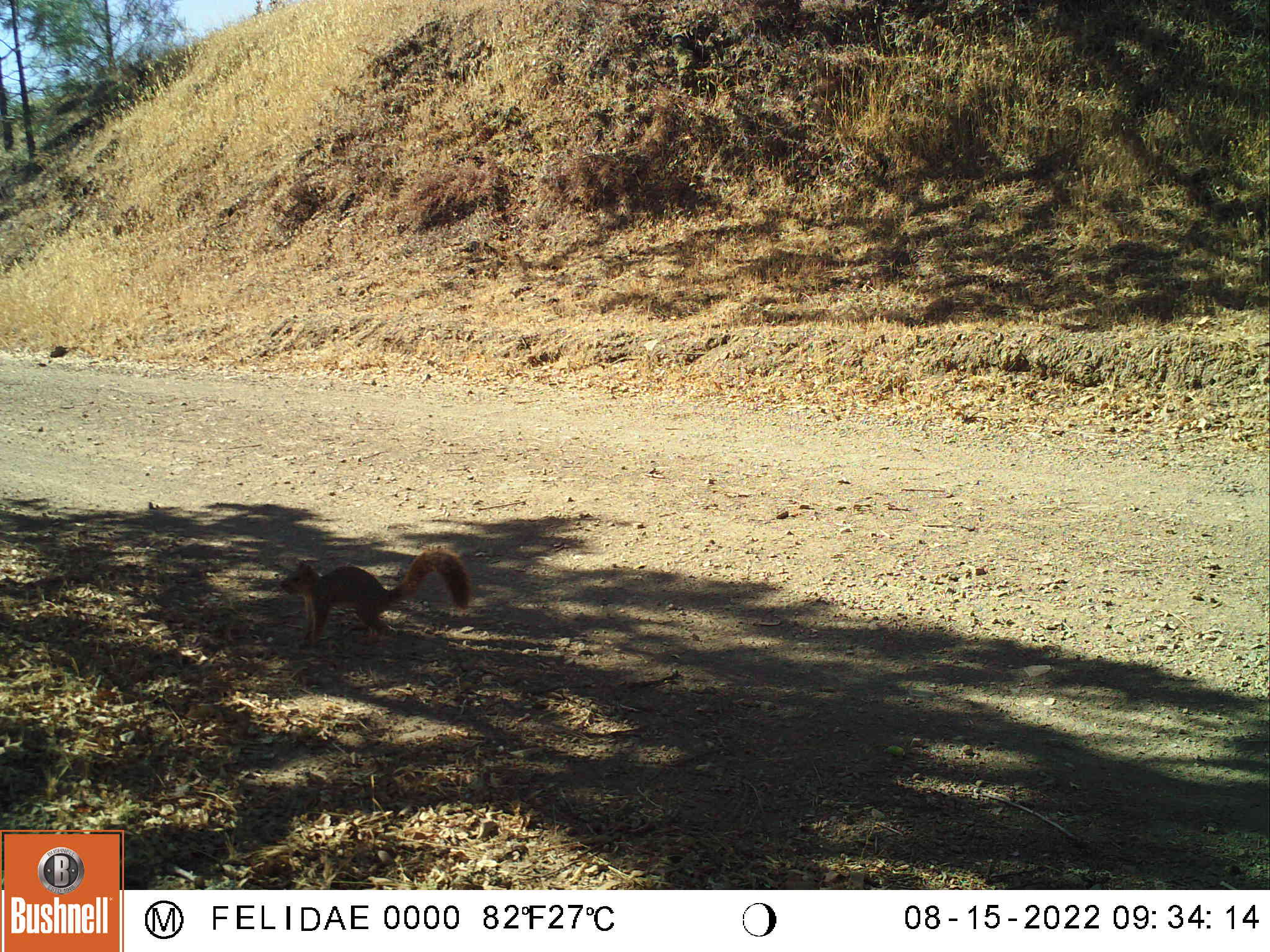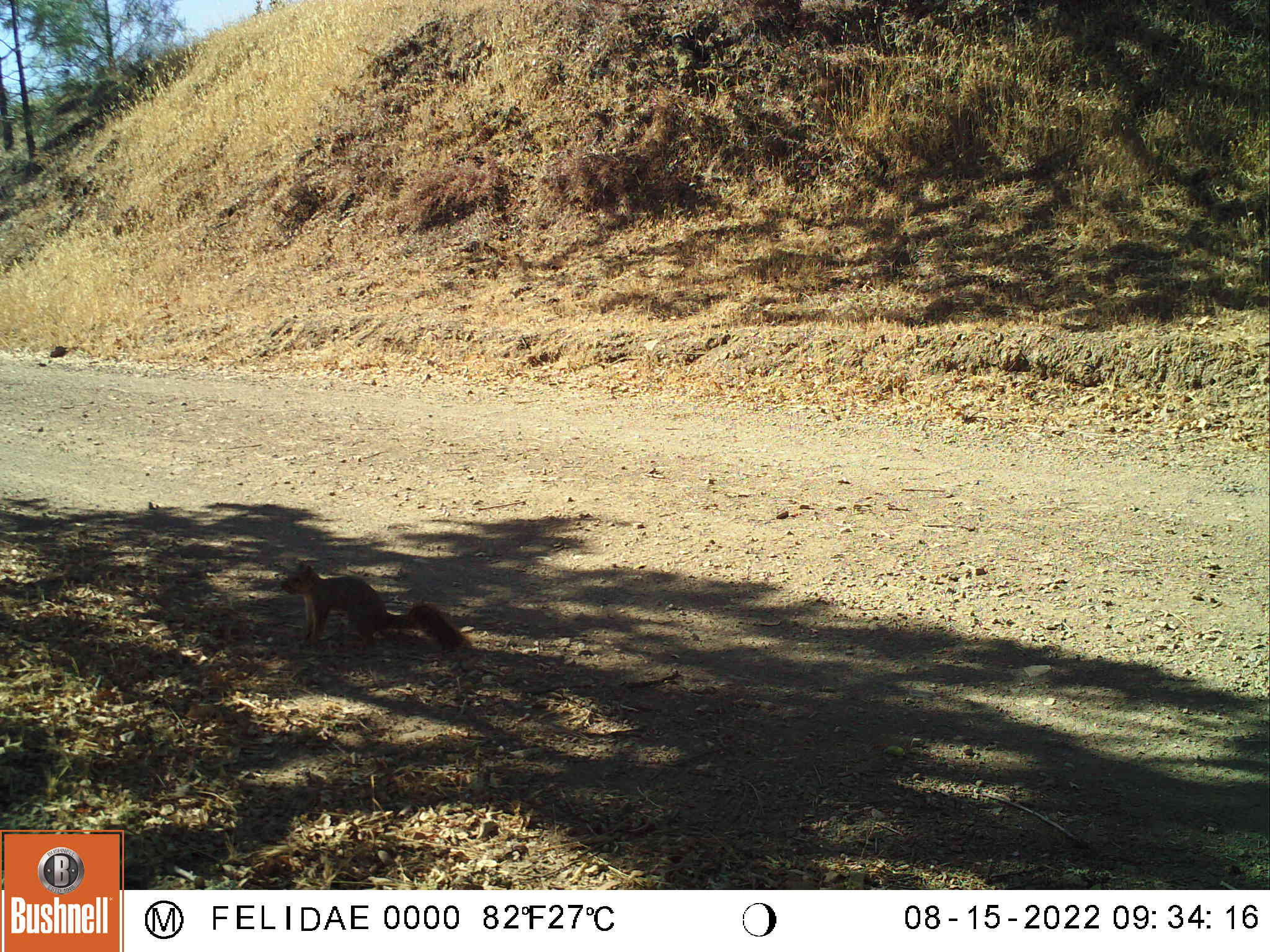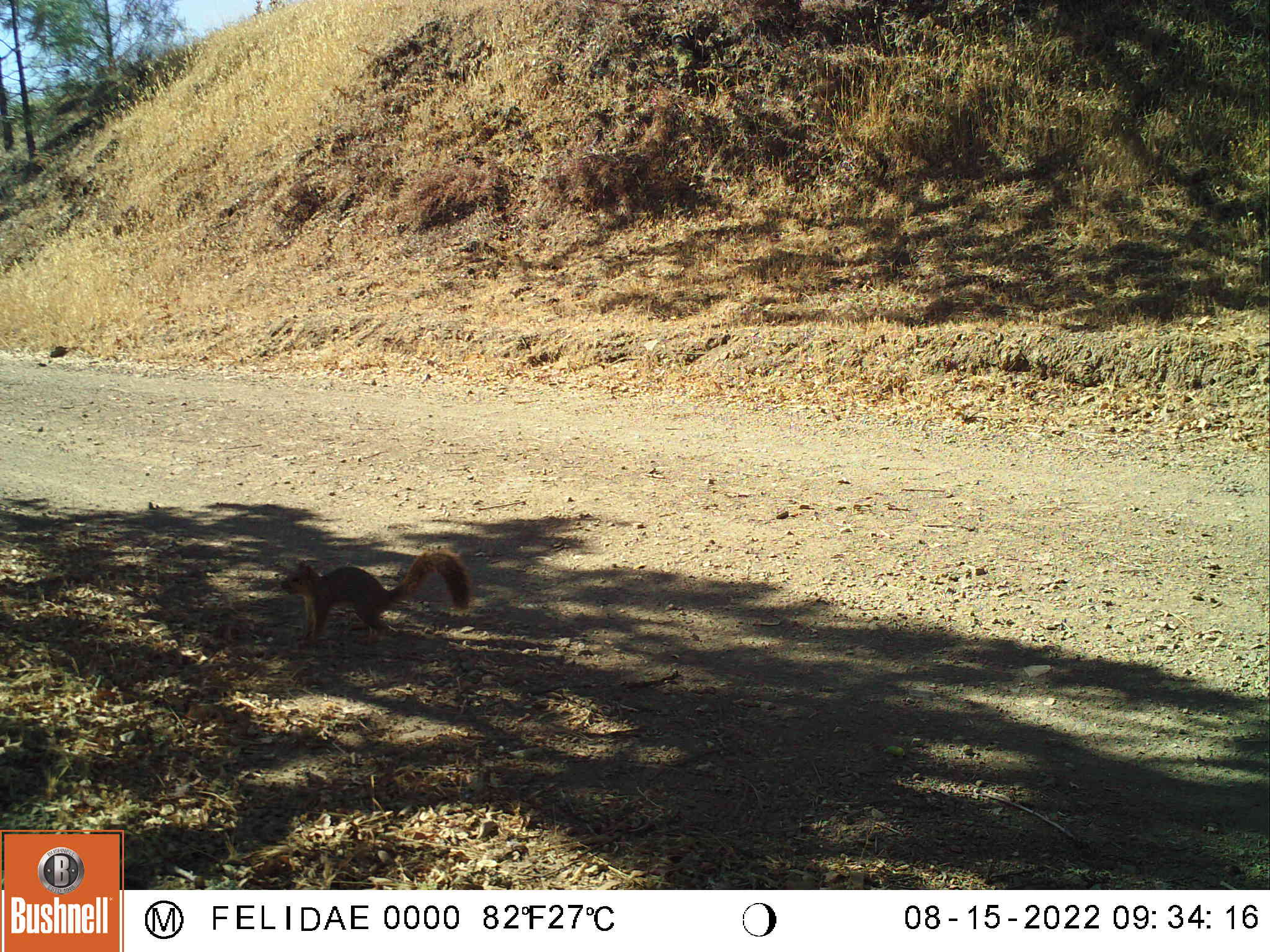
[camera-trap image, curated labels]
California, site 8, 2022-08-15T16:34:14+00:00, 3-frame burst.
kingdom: Animalia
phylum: Chordata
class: Mammalia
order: Rodentia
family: Sciuridae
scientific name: Sciuridae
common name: squirrel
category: unknown squirrel